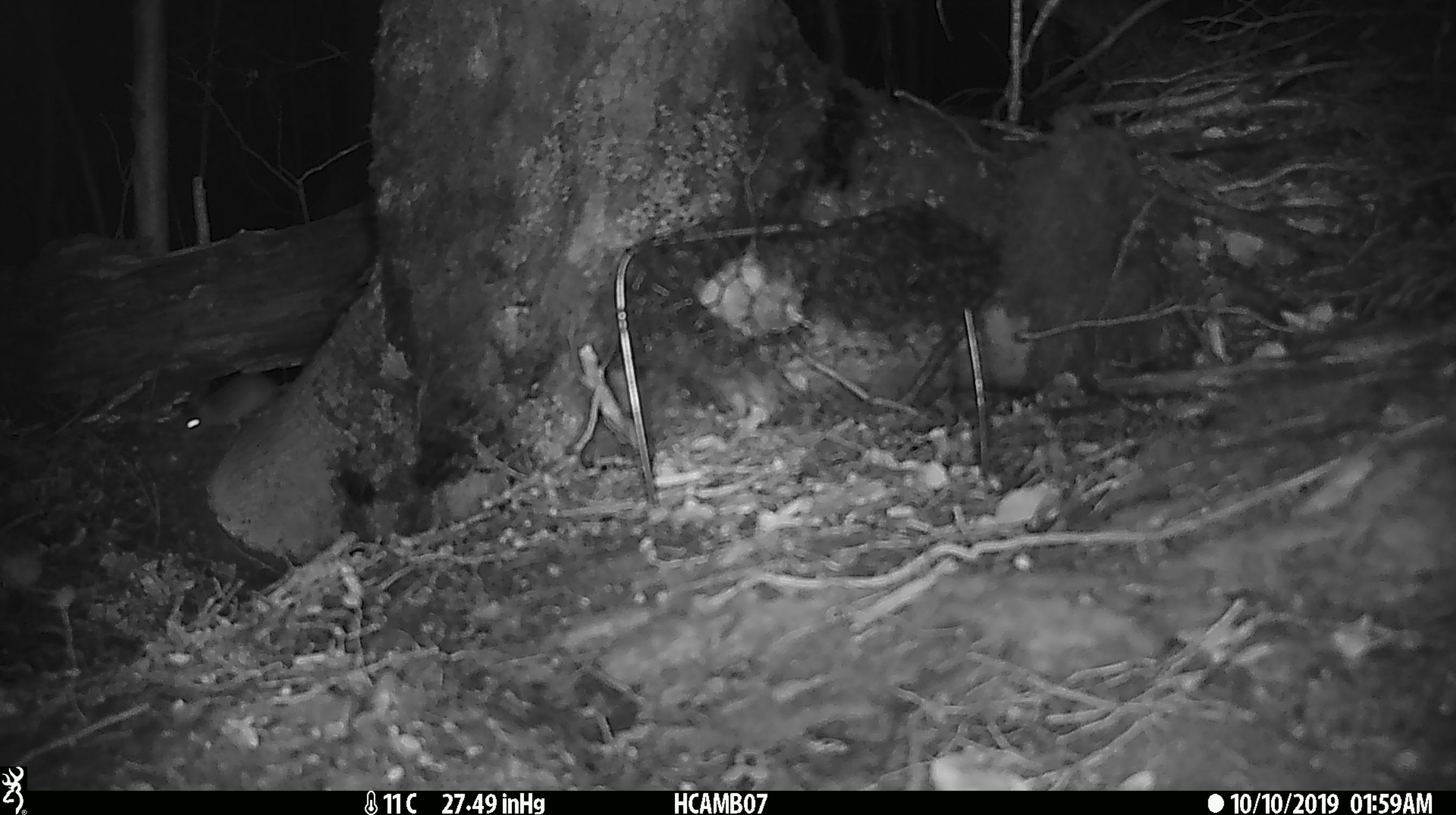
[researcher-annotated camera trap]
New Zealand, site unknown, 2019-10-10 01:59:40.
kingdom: Animalia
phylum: Chordata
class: Mammalia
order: Rodentia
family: Muridae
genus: Mus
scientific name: Mus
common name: mouse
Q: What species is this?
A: Mouse (Mus).